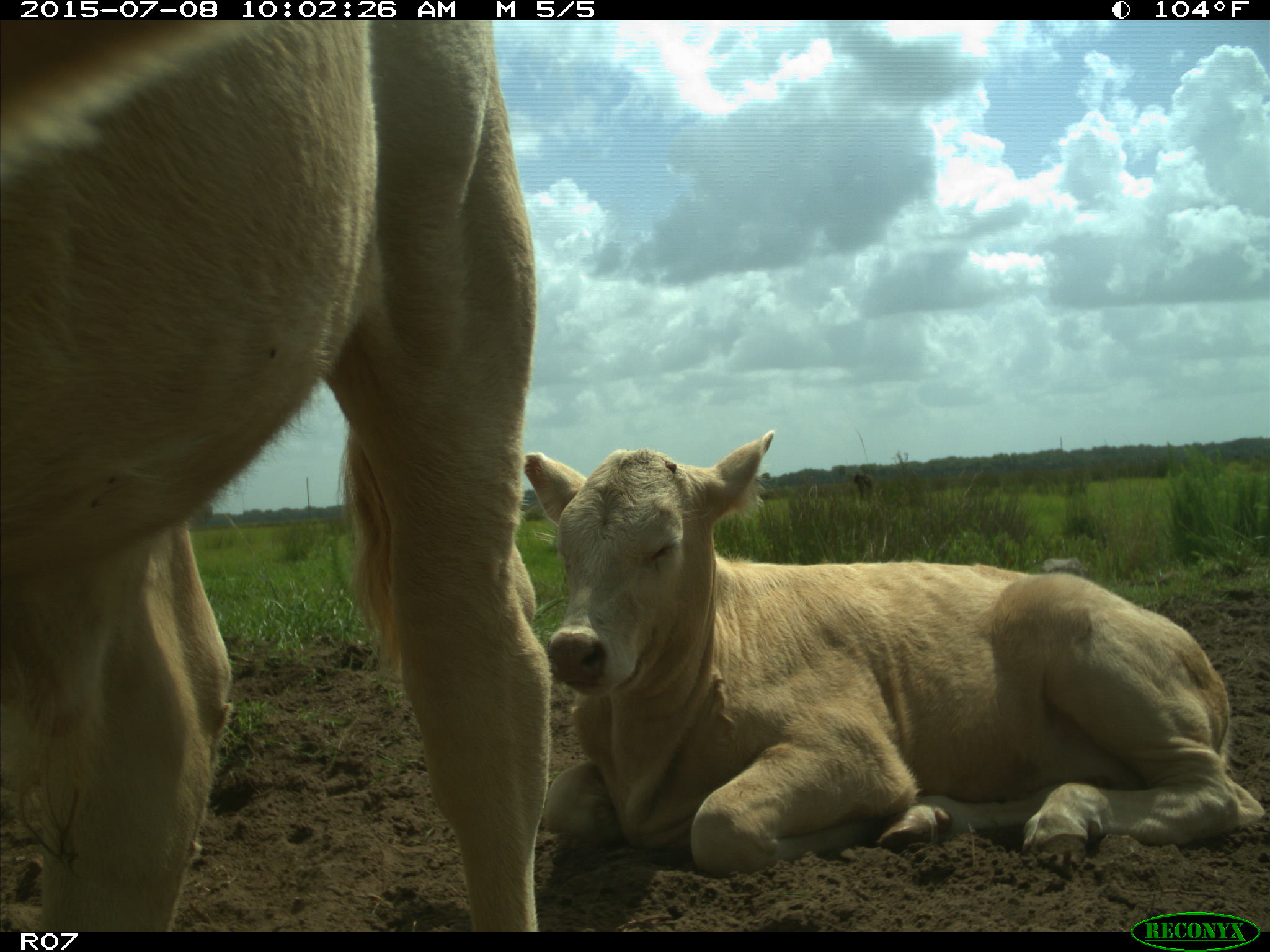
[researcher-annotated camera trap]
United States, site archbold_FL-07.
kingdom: Animalia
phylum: Chordata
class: Mammalia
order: Artiodactyla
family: Bovidae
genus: Bos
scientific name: Bos taurus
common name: domestic cow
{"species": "Bos taurus (domestic cow)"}